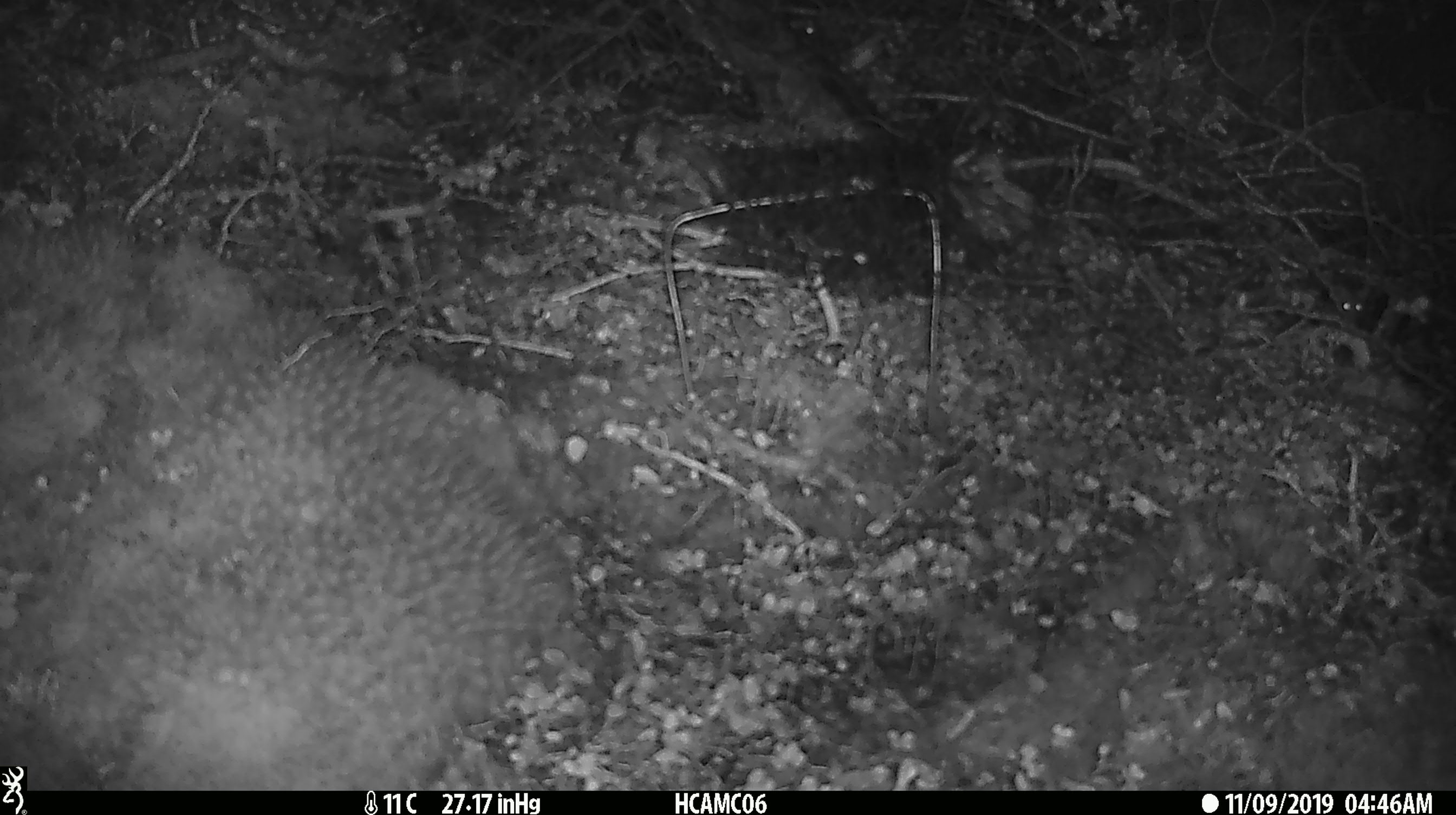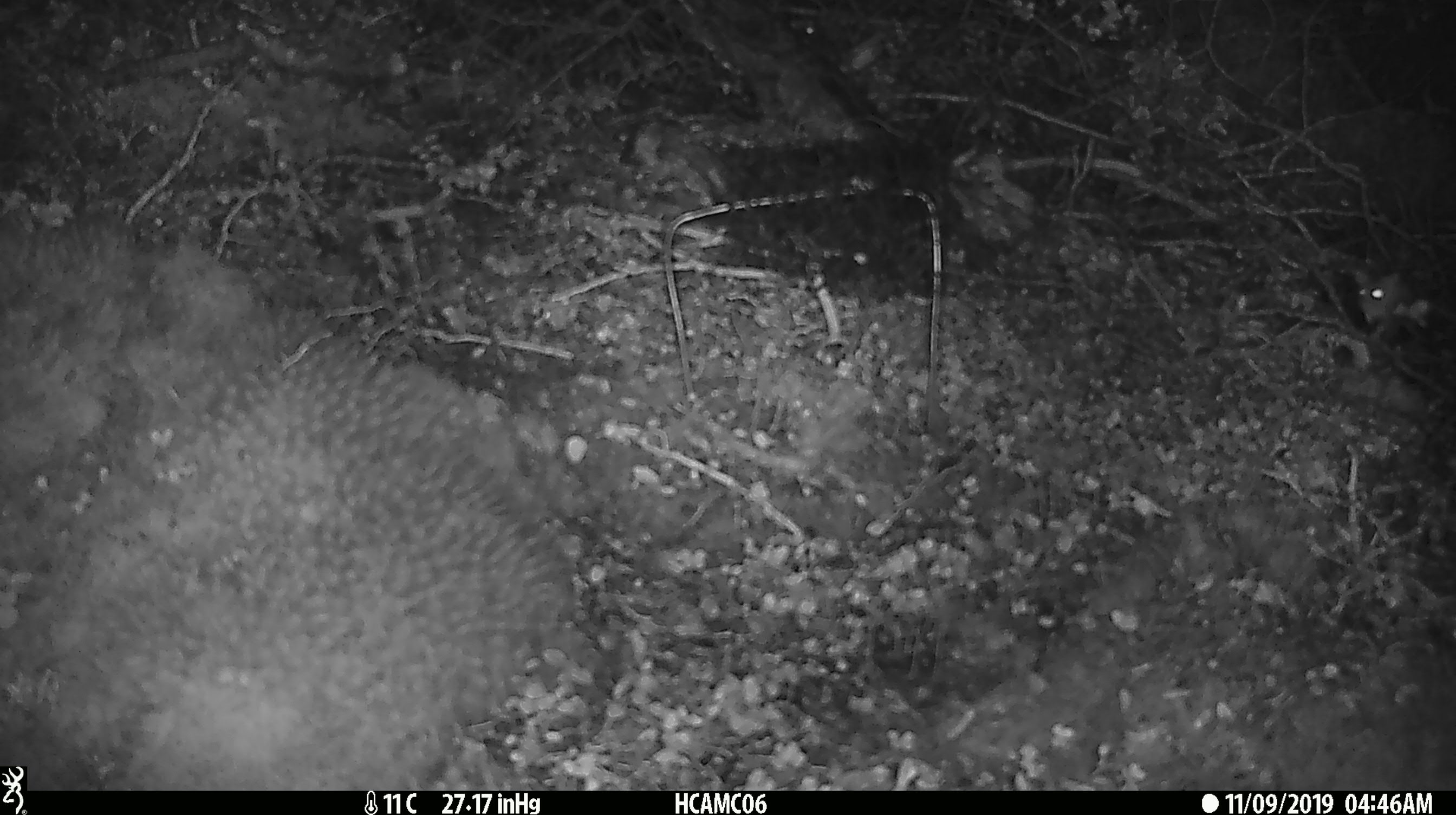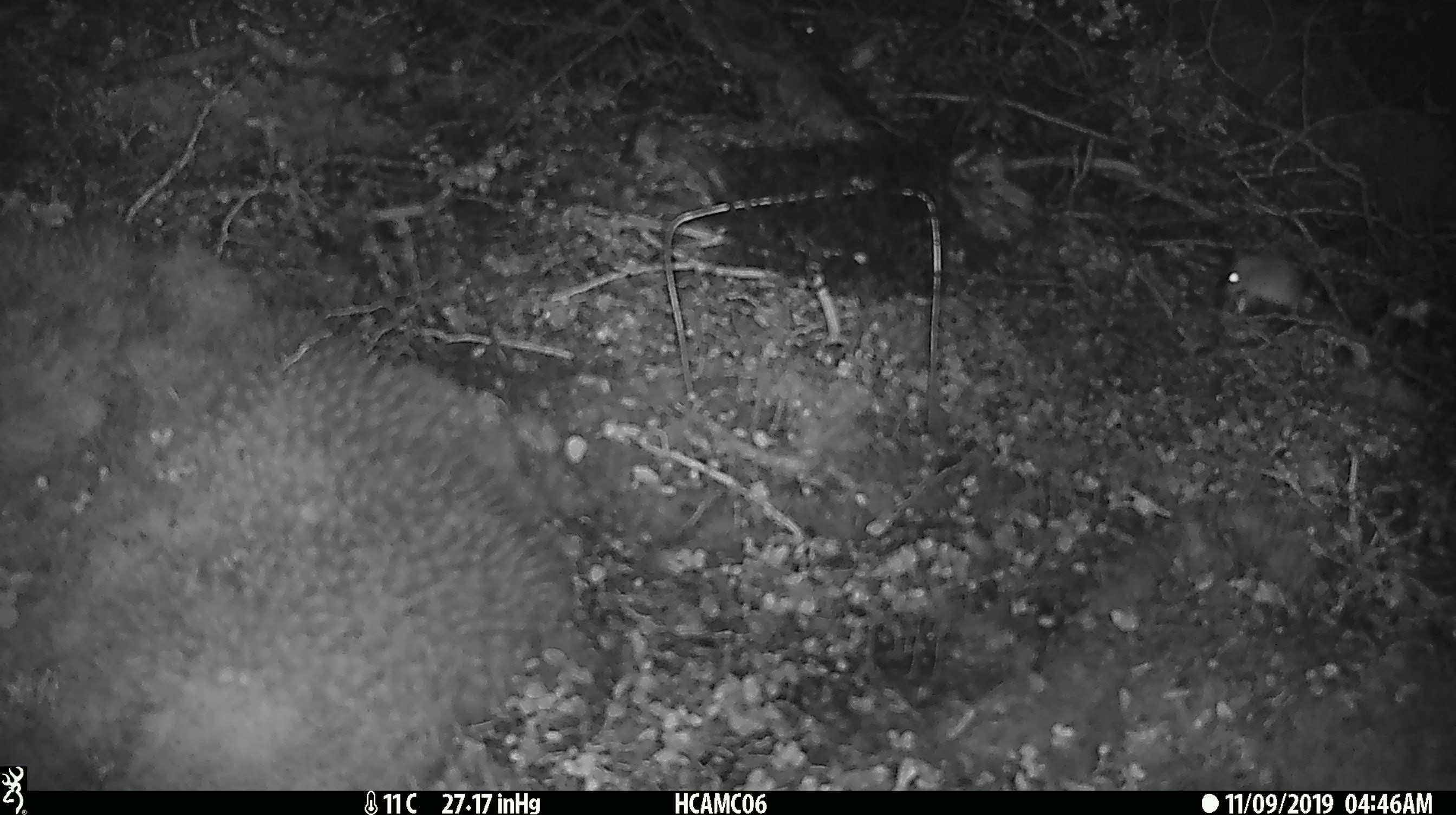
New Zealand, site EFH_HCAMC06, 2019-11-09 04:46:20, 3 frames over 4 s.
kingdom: Animalia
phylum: Chordata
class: Mammalia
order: Rodentia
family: Muridae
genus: Mus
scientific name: Mus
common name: mouse